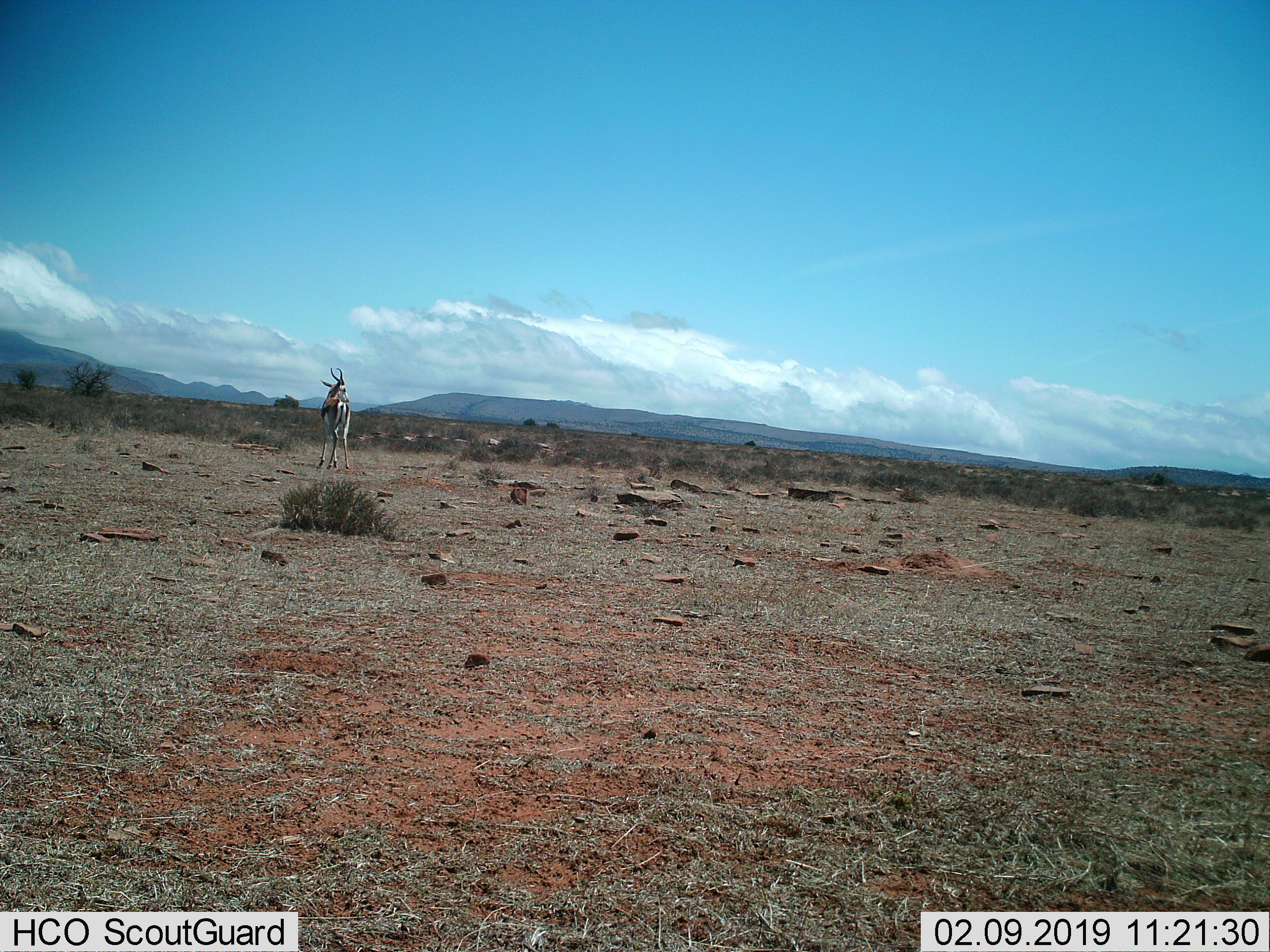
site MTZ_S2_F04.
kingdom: Animalia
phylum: Chordata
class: Mammalia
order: Artiodactyla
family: Bovidae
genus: Antidorcas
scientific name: Antidorcas marsupialis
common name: springbok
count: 1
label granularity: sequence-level